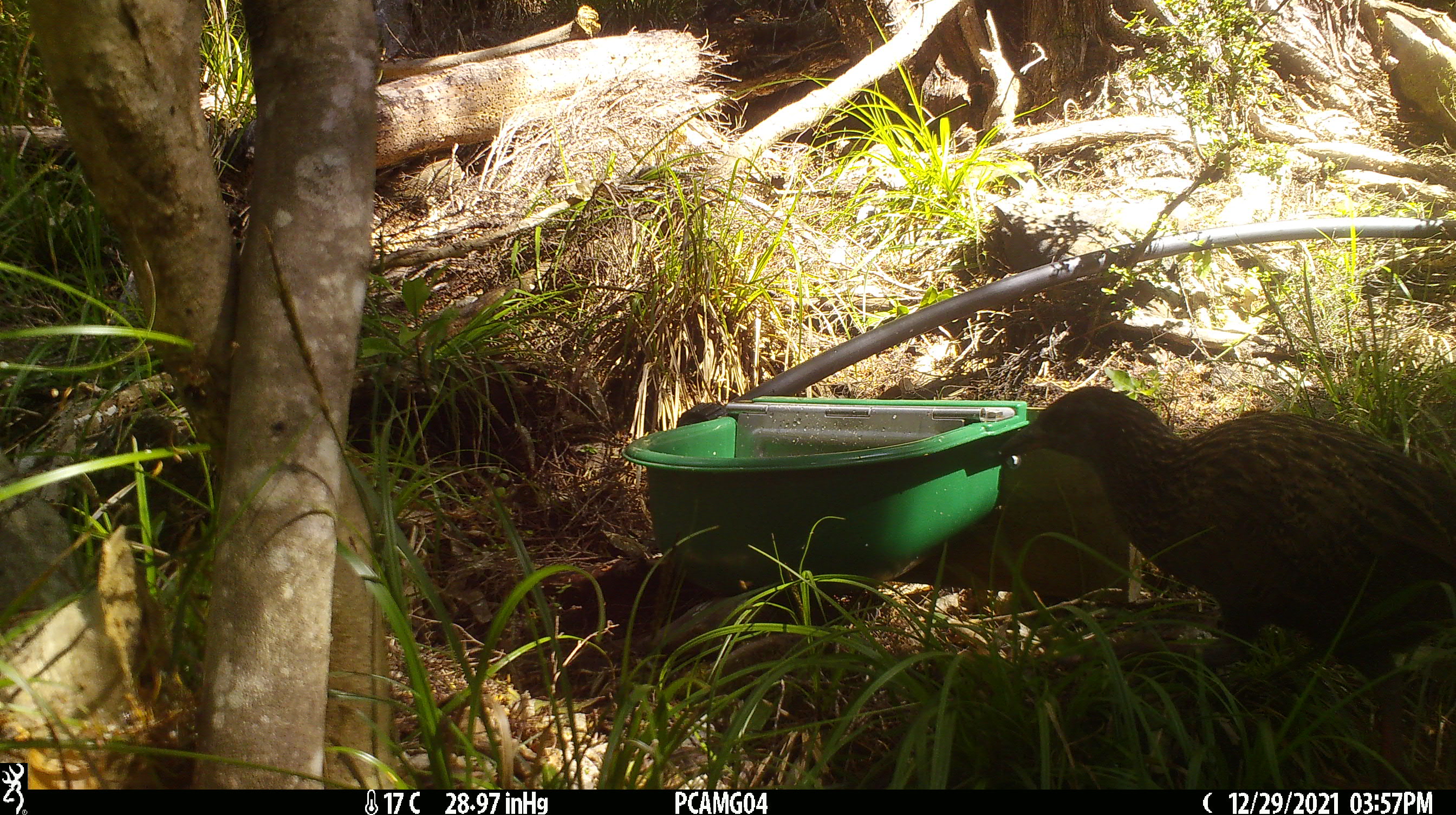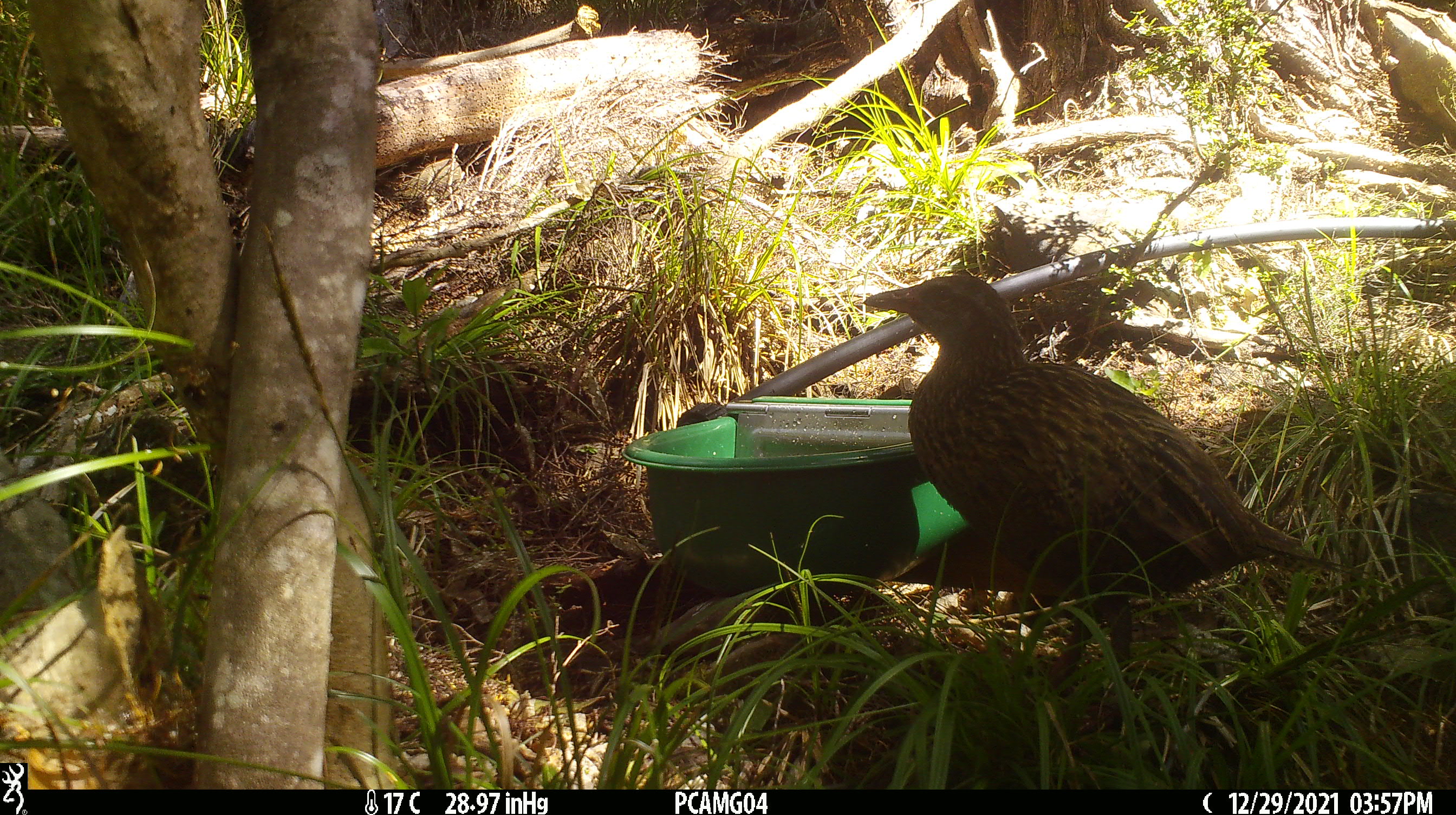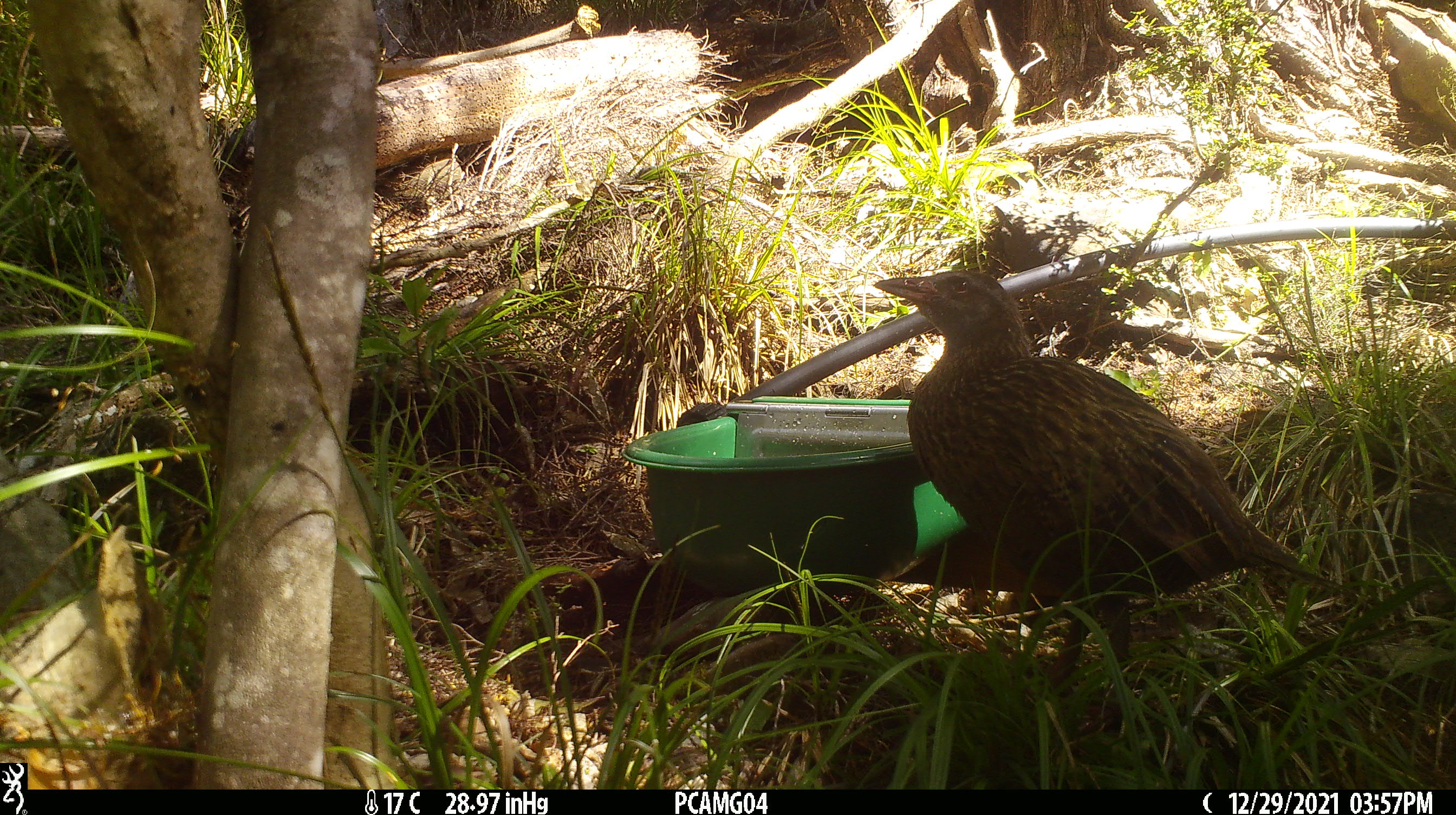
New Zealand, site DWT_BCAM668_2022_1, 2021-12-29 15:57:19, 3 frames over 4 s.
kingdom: Animalia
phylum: Chordata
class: Aves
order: Gruiformes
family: Rallidae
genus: Gallirallus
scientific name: Gallirallus australis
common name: weka